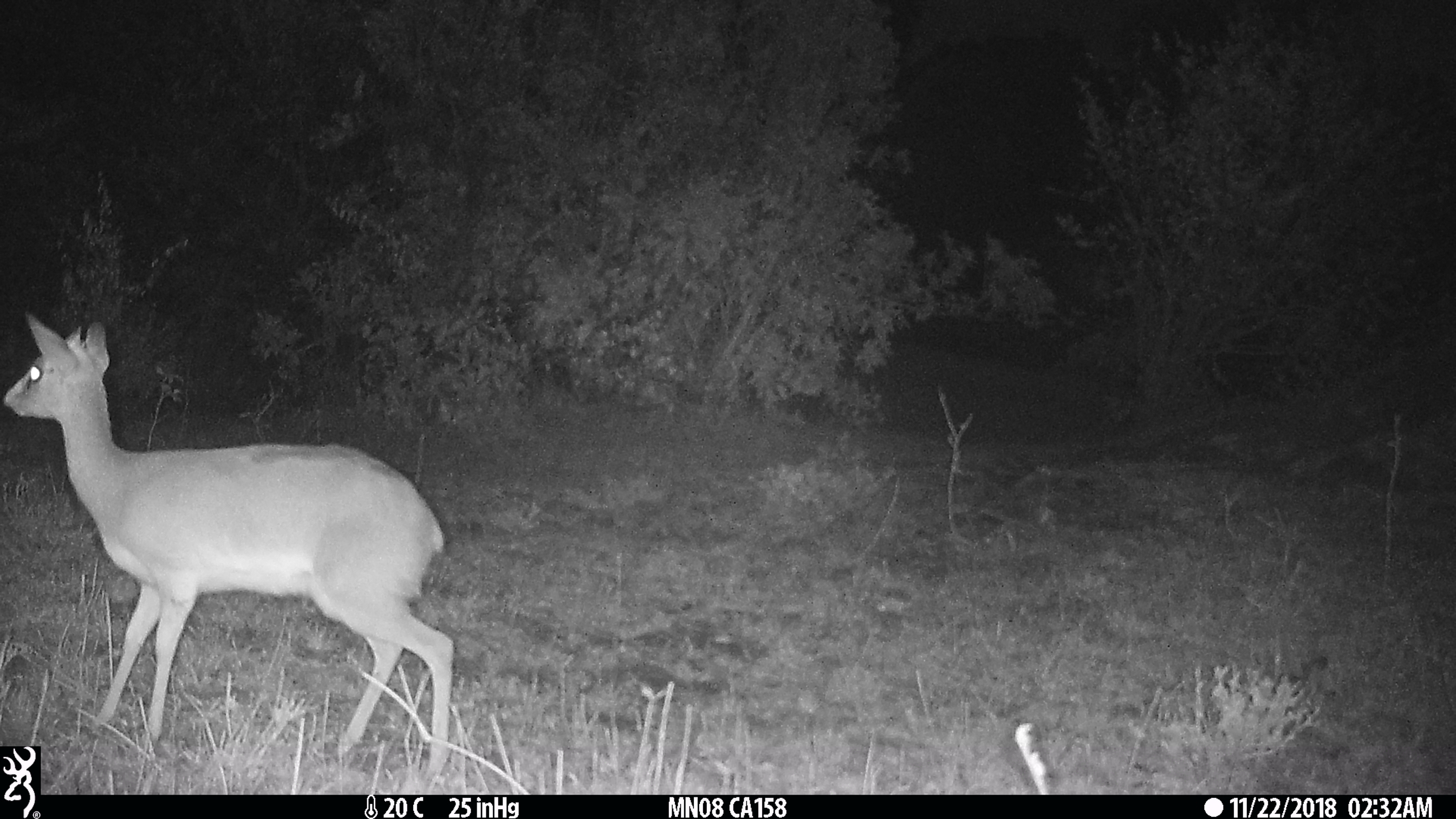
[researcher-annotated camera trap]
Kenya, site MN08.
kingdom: Animalia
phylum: Chordata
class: Mammalia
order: Artiodactyla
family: Bovidae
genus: Madoqua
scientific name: Madoqua kirkii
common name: kirk's dik-dik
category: dikdik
Dikdik (kirk's dik-dik) (Madoqua kirkii).